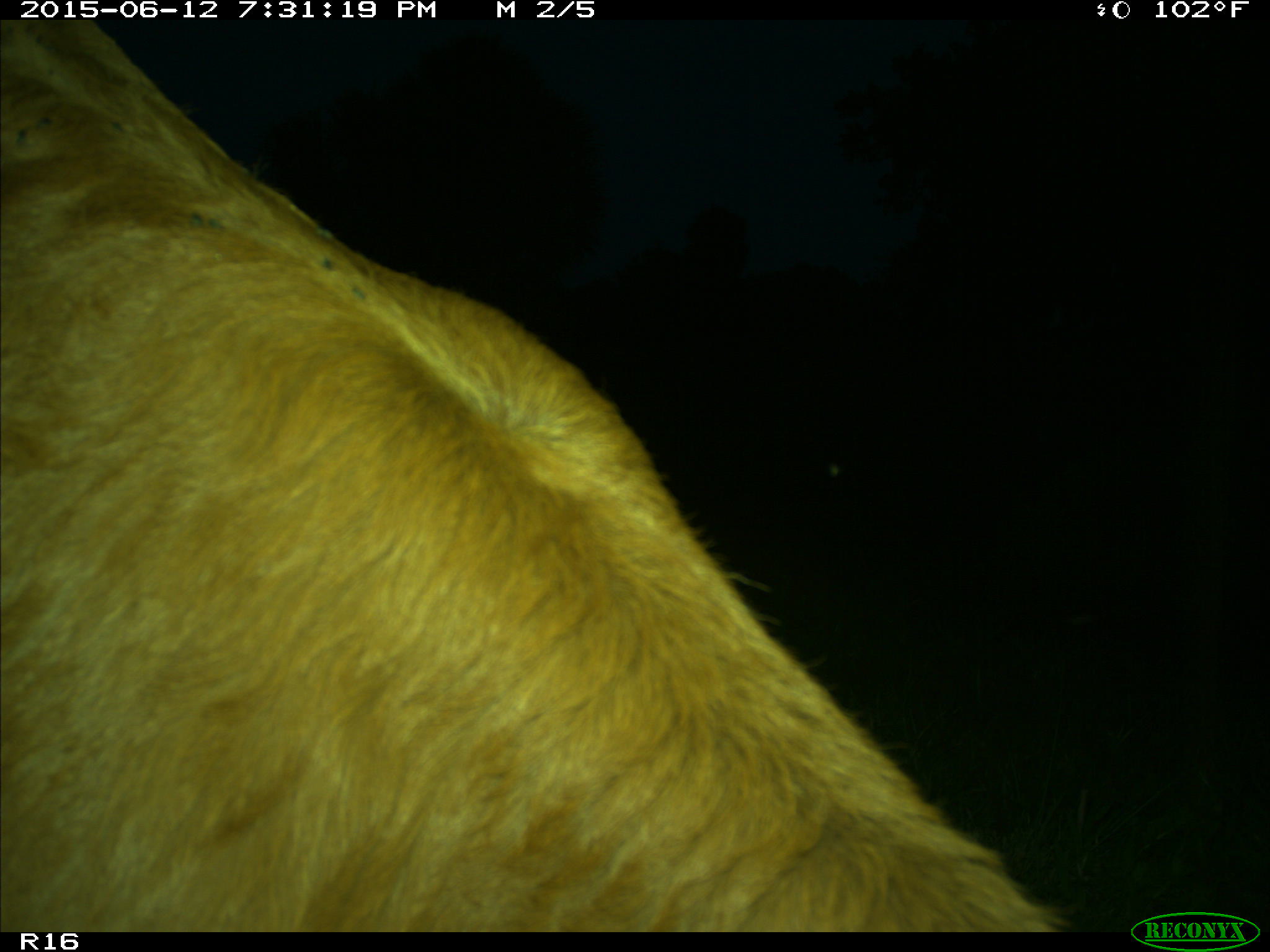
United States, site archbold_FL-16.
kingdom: Animalia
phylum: Chordata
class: Mammalia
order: Artiodactyla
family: Bovidae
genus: Bos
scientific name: Bos taurus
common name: domestic cow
Bos taurus (domestic cow).